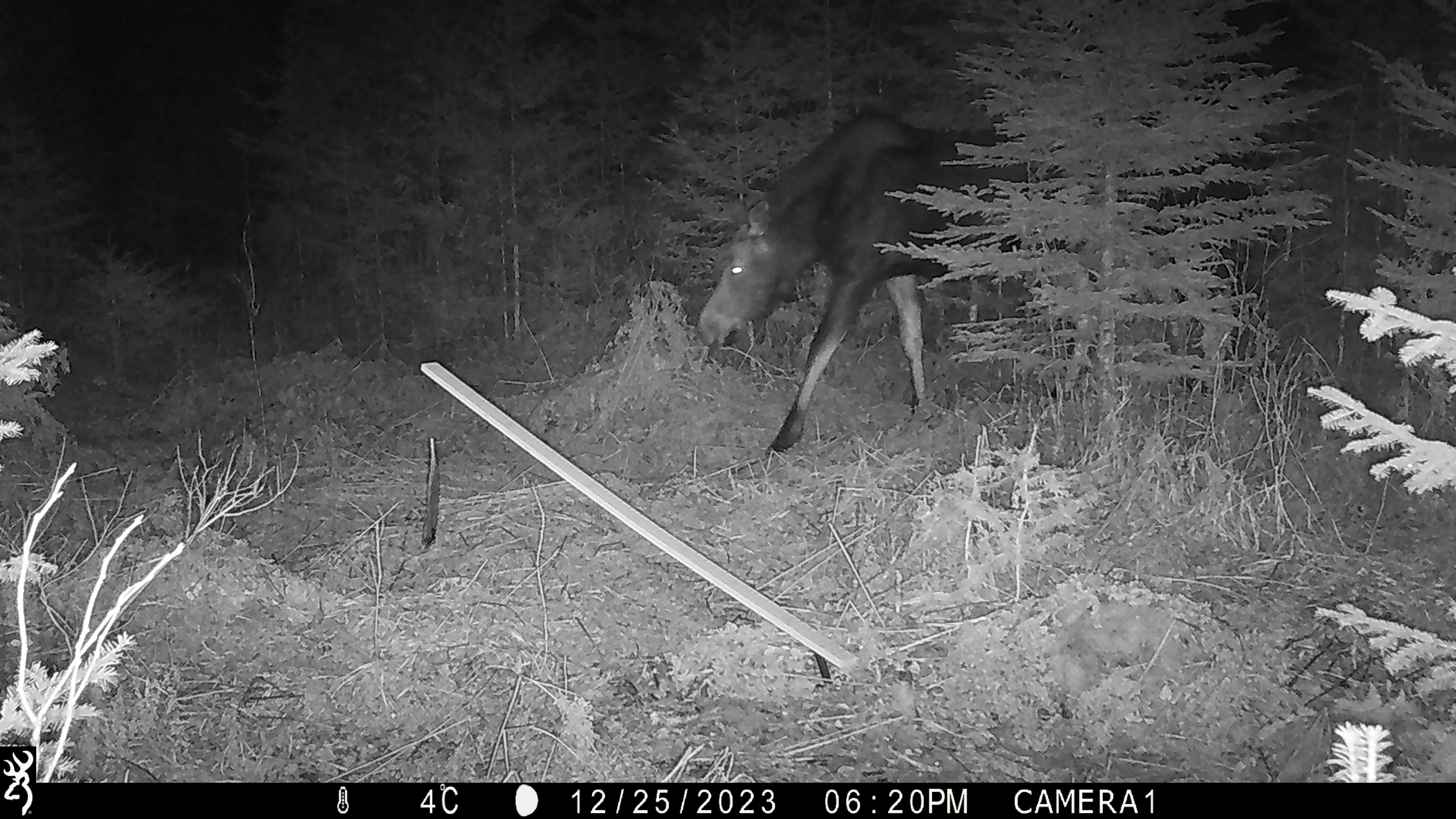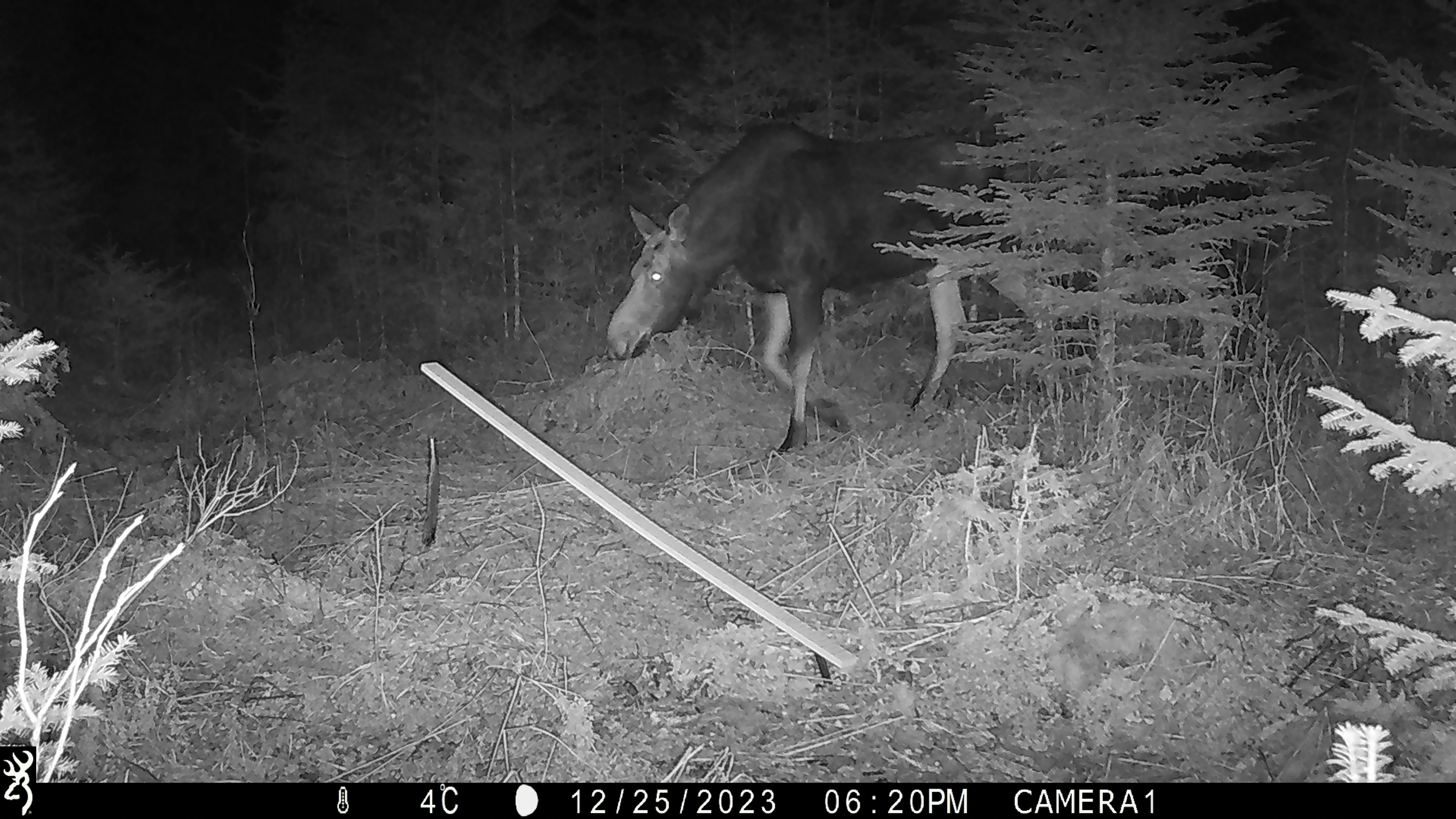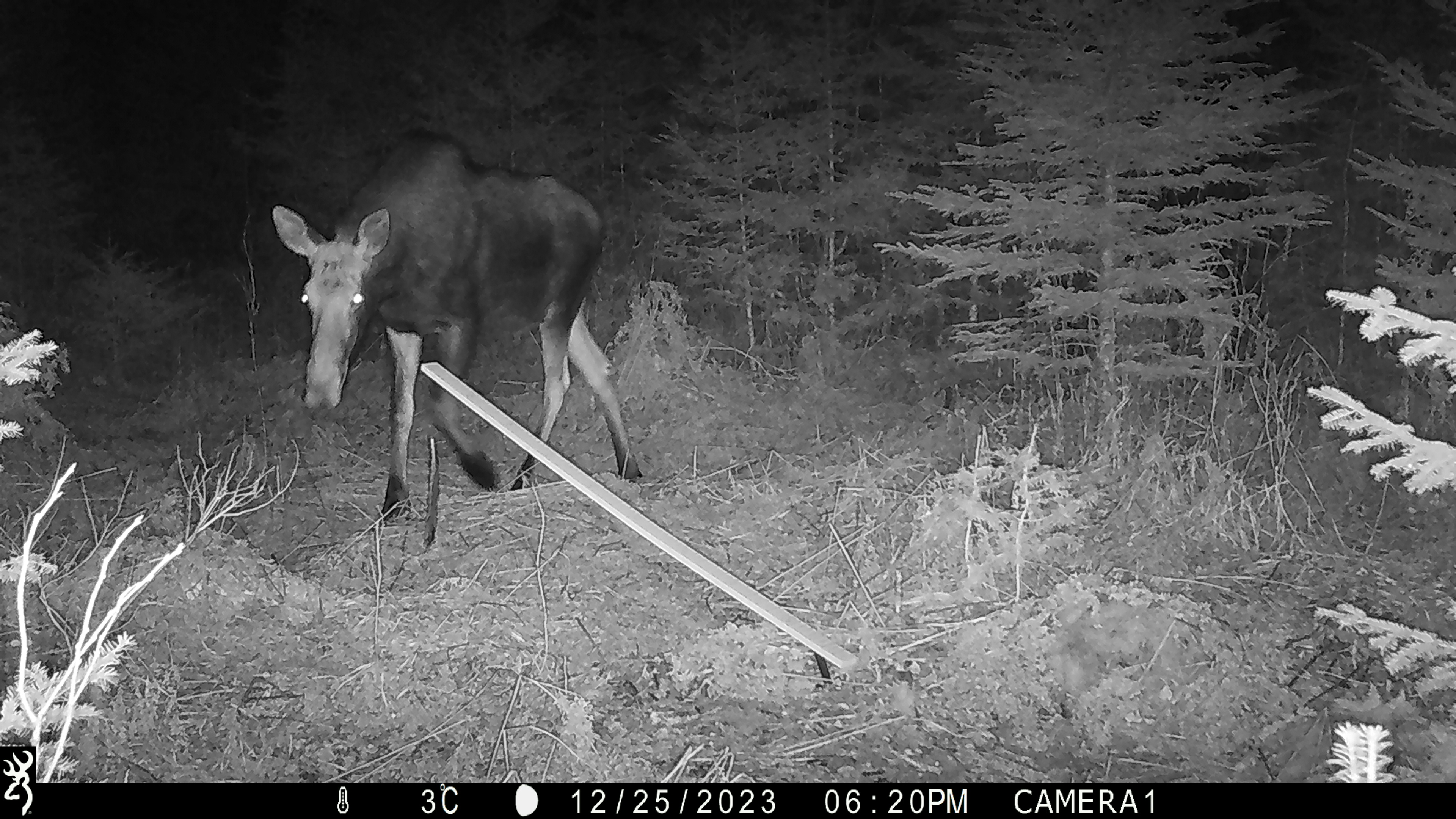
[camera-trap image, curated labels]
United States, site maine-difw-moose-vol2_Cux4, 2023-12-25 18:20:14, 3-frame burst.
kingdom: Animalia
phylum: Chordata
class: Mammalia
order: Artiodactyla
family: Cervidae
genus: Alces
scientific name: Alces alces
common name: moose